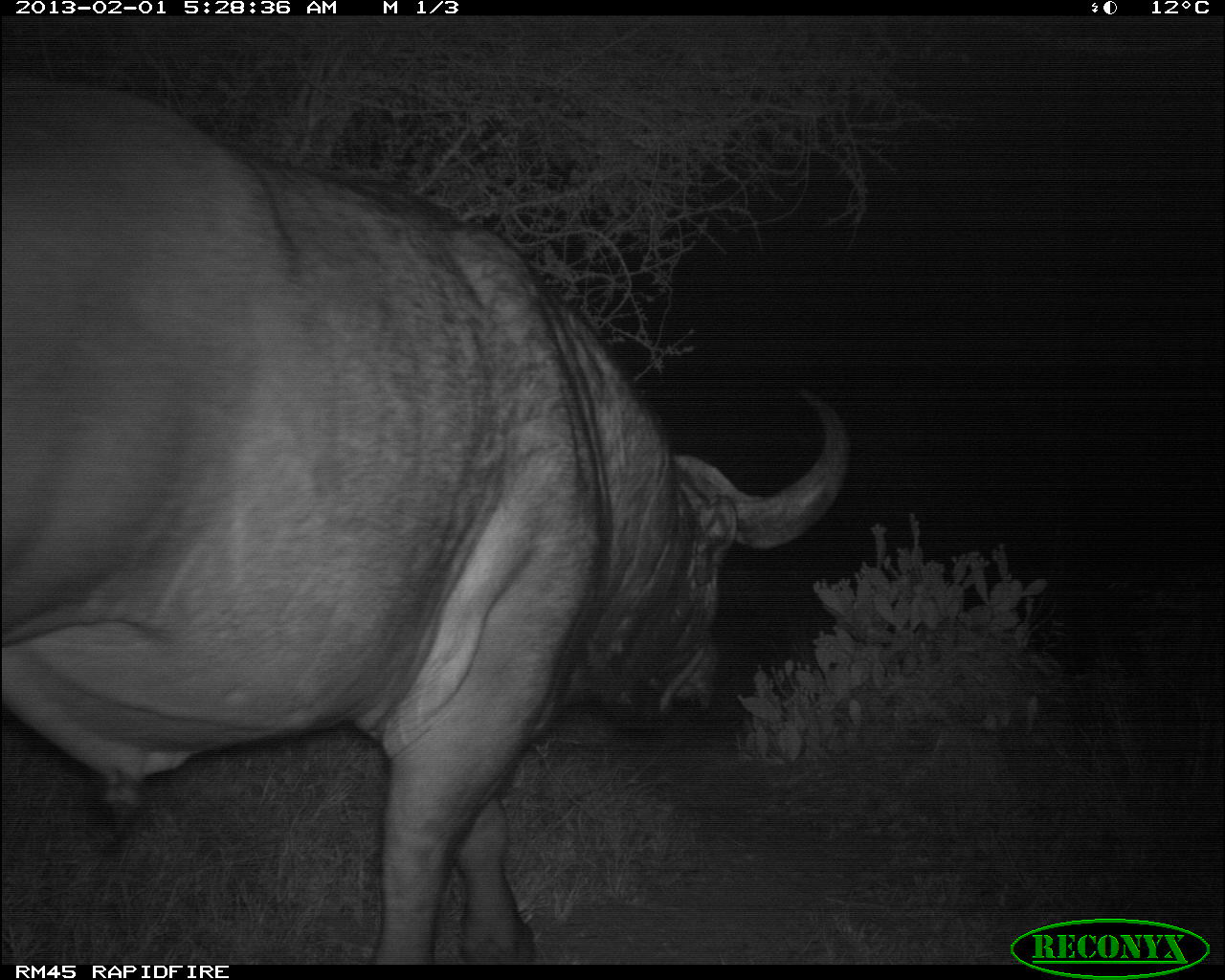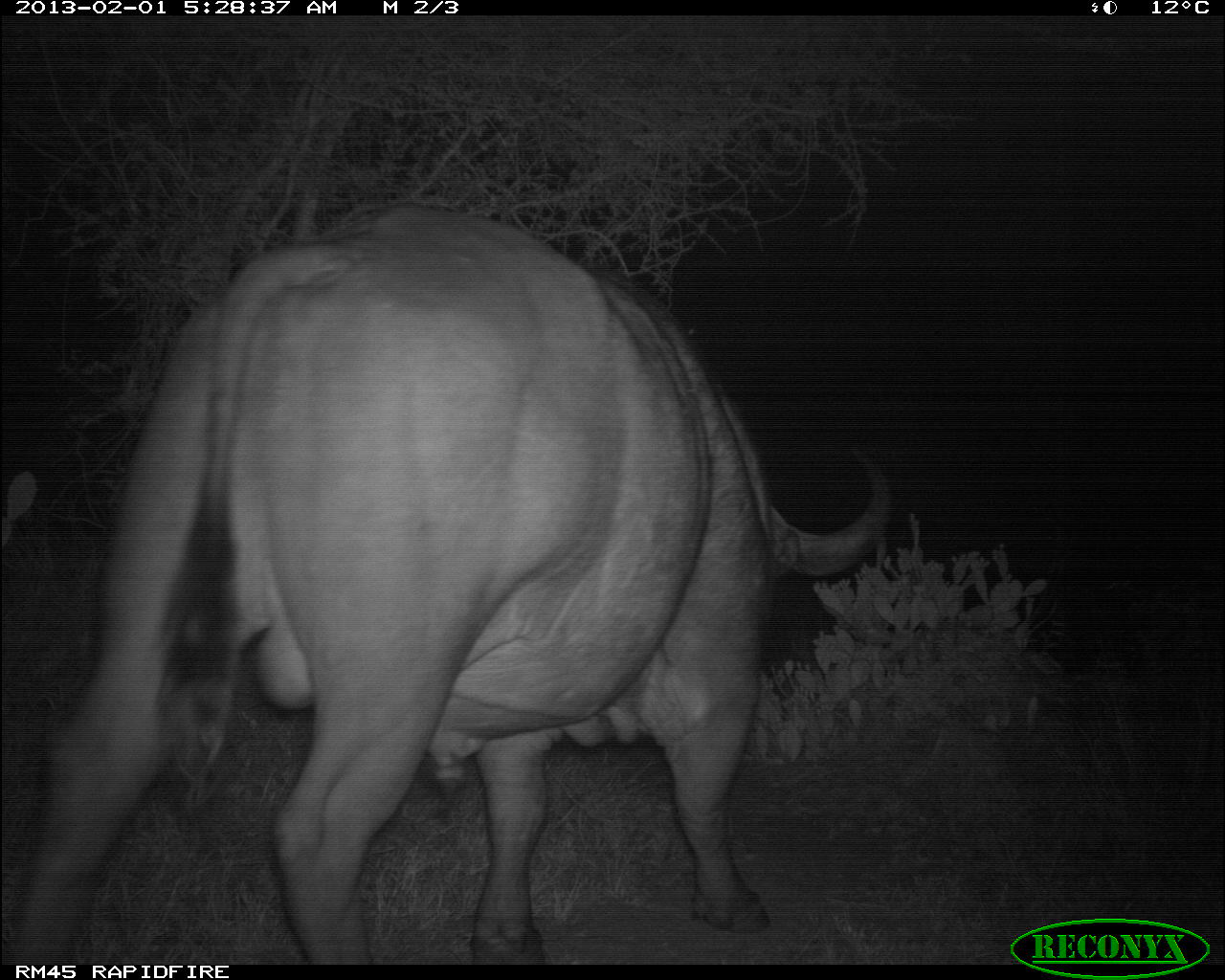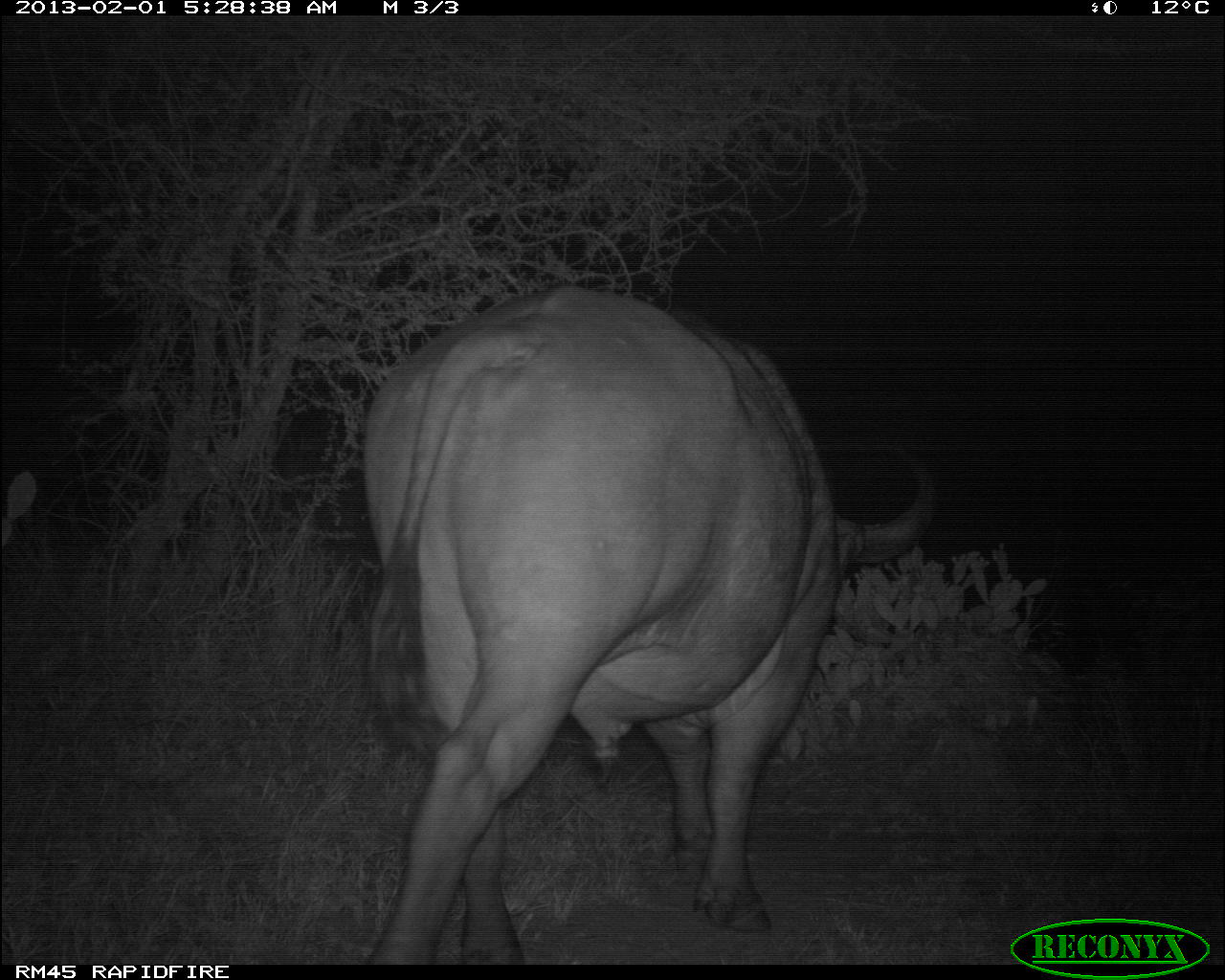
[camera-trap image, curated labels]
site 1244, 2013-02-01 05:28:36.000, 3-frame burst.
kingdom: Animalia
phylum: Chordata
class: Mammalia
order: Artiodactyla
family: Bovidae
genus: Syncerus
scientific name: Syncerus caffer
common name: african buffalo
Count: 1.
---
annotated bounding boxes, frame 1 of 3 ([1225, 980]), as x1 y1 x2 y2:
syncerus caffer: 1 72 851 965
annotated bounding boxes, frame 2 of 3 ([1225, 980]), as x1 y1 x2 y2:
syncerus caffer: 6 200 893 967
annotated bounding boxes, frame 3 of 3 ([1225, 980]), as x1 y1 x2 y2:
syncerus caffer: 355 277 933 959